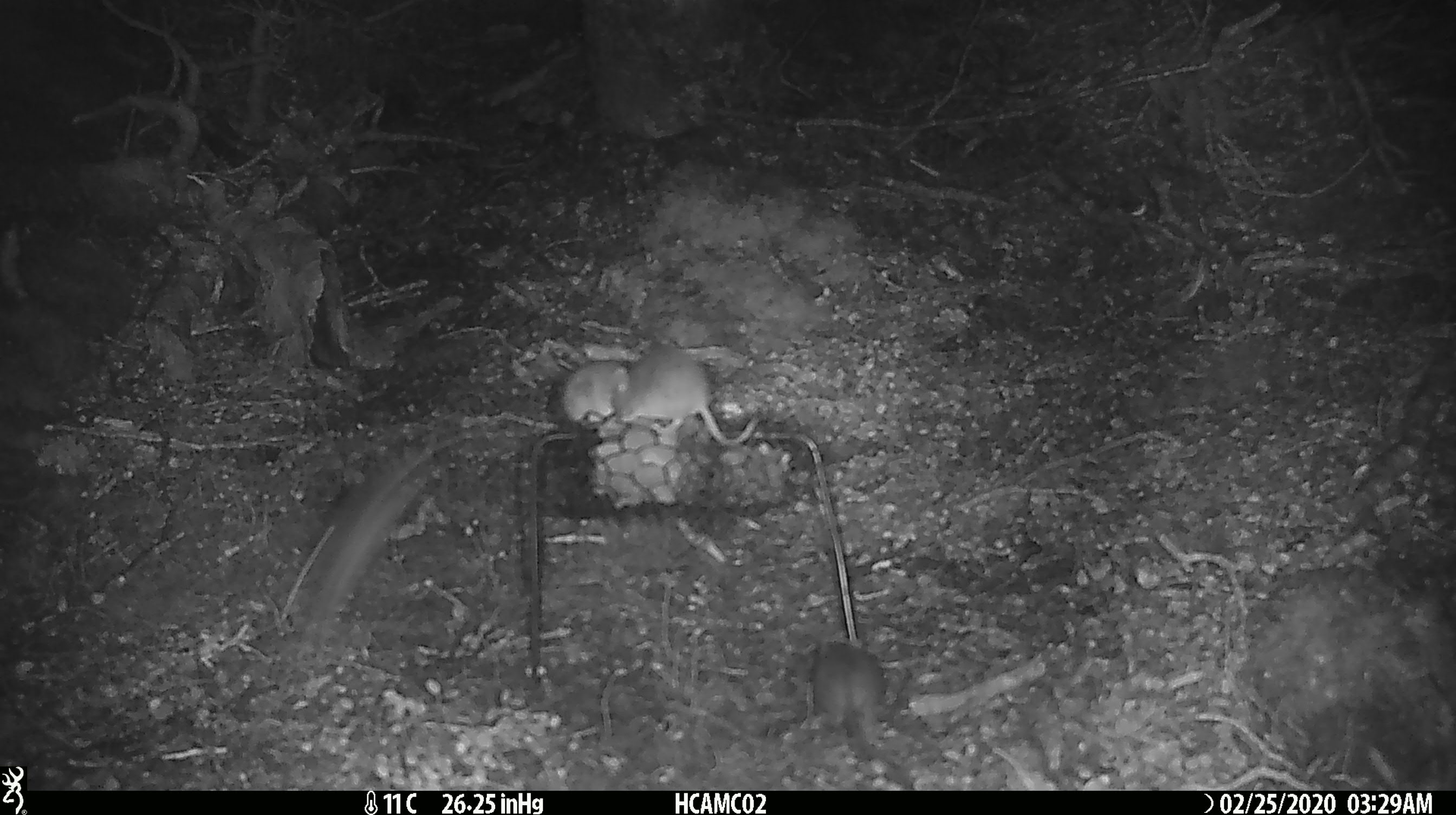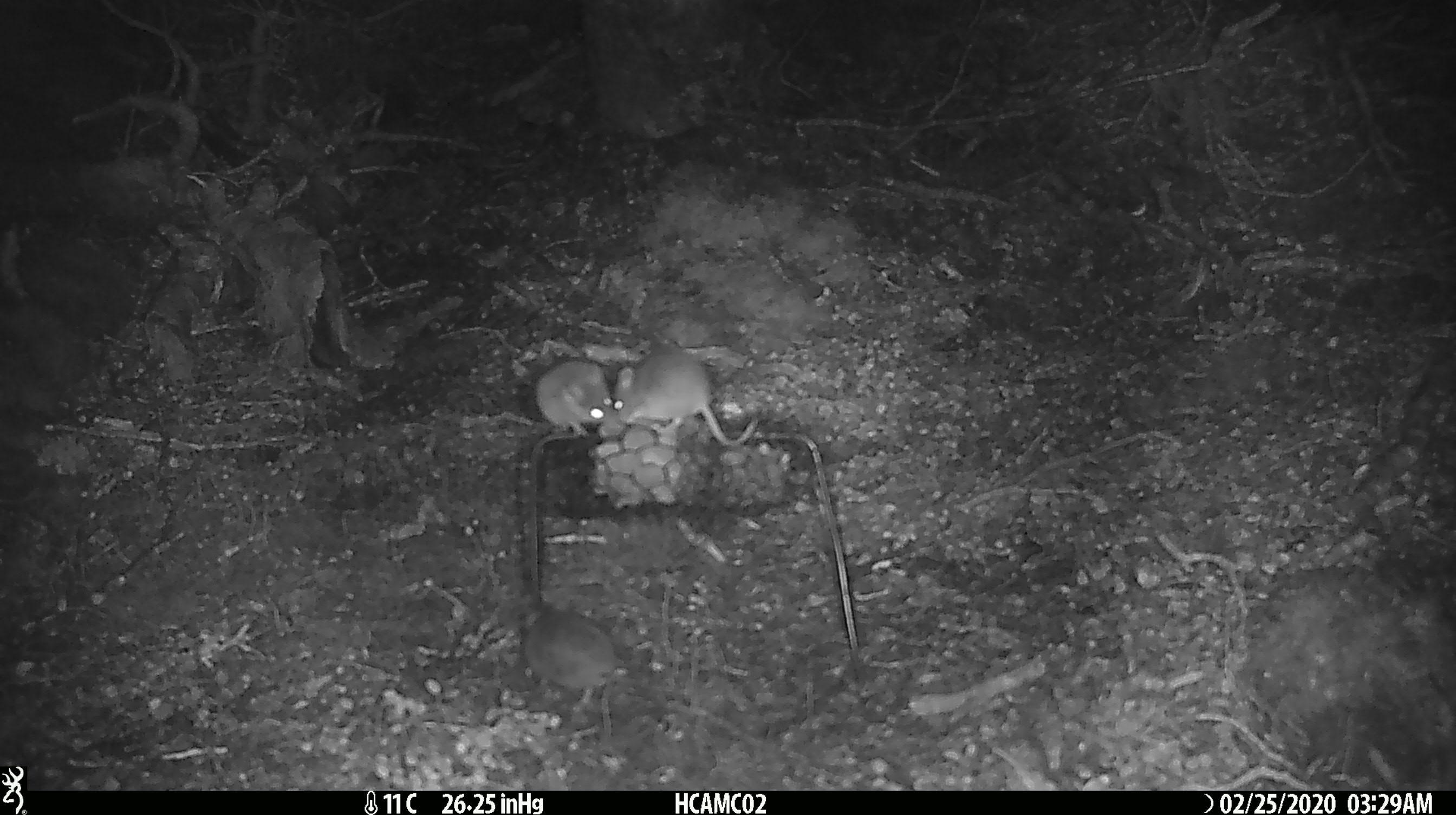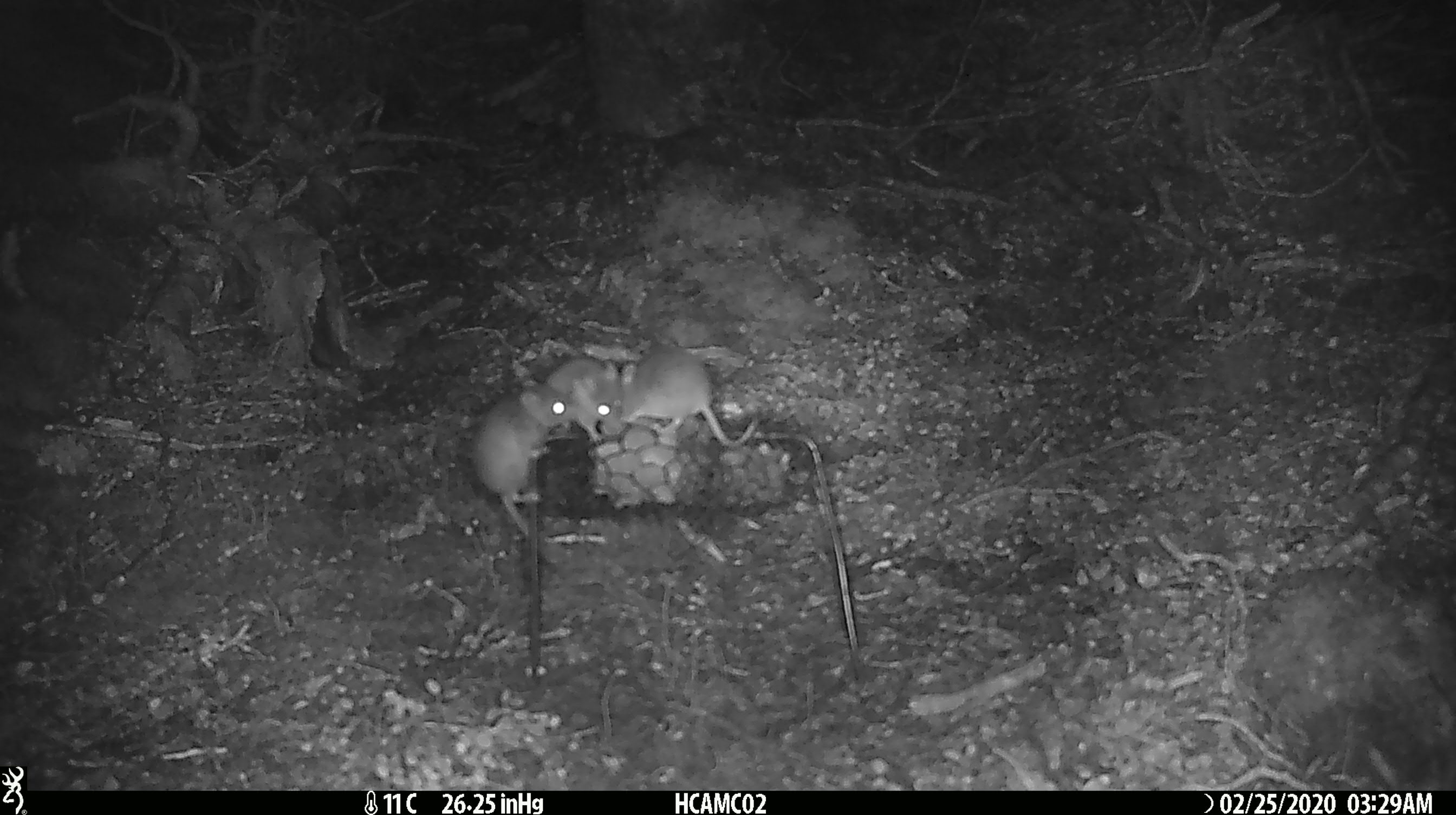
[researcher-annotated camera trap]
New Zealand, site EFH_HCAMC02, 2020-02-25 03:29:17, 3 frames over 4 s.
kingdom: Animalia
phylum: Chordata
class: Mammalia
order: Rodentia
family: Muridae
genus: Mus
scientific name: Mus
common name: mouse